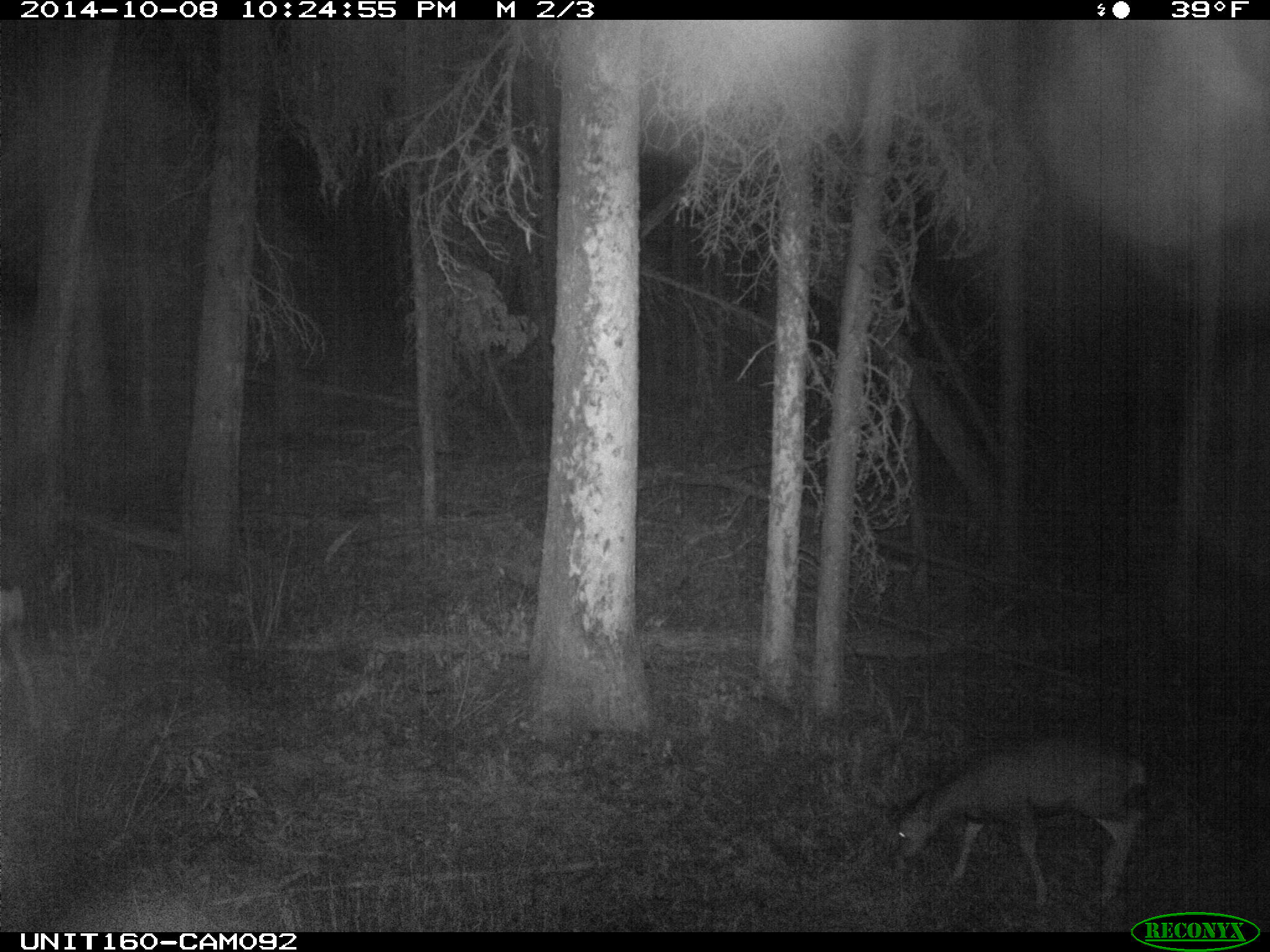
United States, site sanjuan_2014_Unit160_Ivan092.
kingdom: Animalia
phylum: Chordata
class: Mammalia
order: Artiodactyla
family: Cervidae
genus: Odocoileus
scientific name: Odocoileus hemionus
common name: mule deer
Odocoileus hemionus (mule deer).